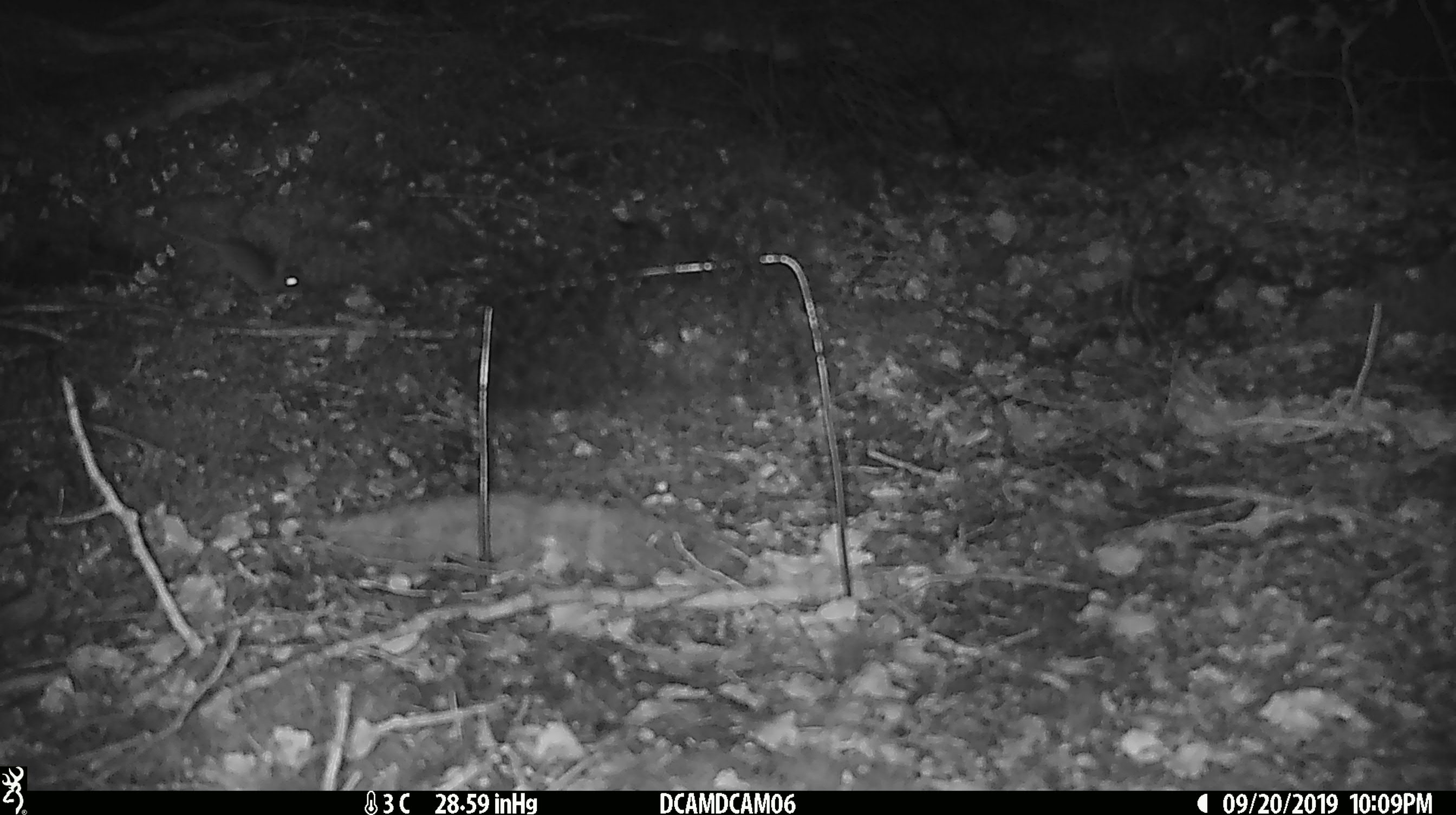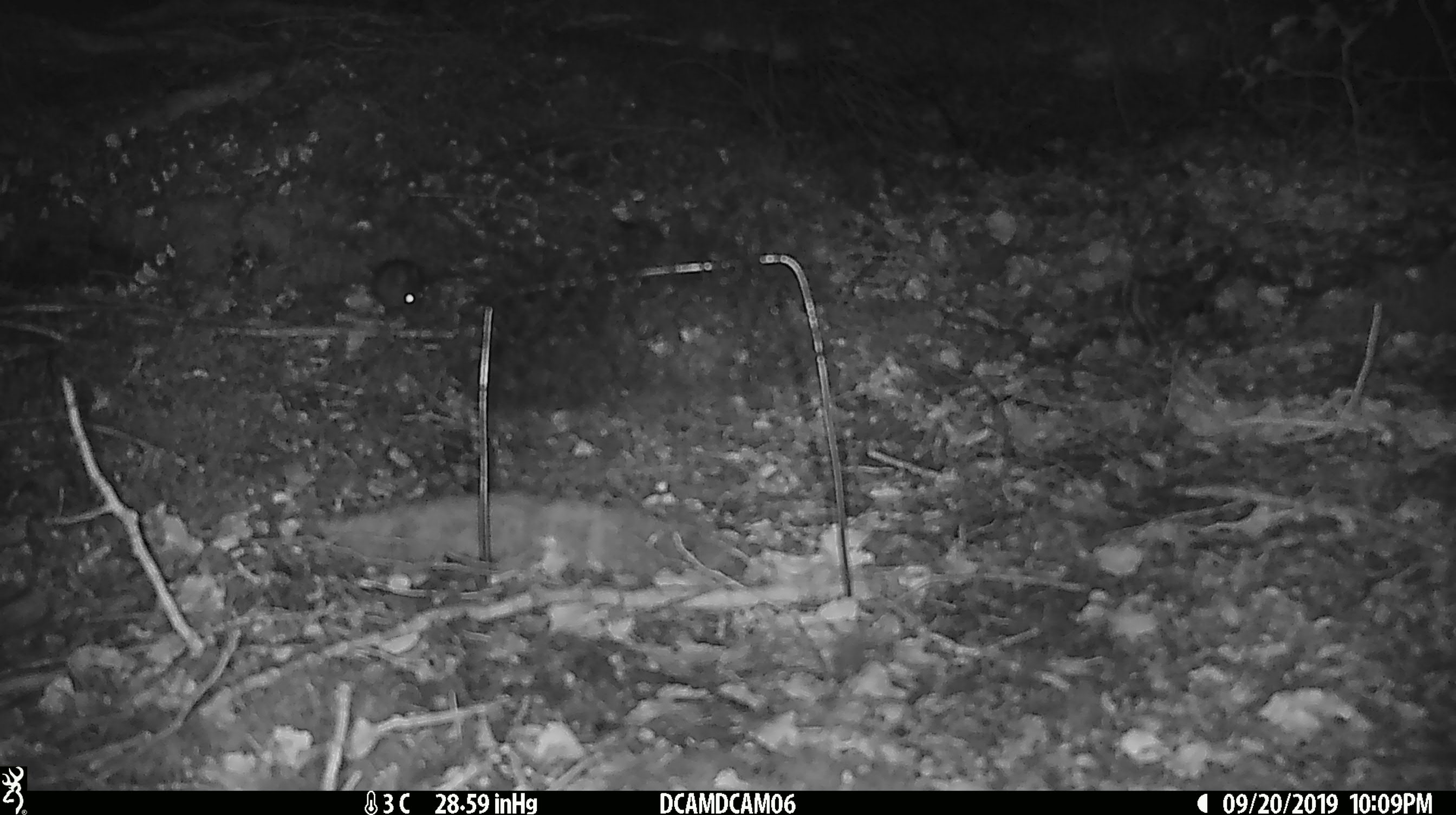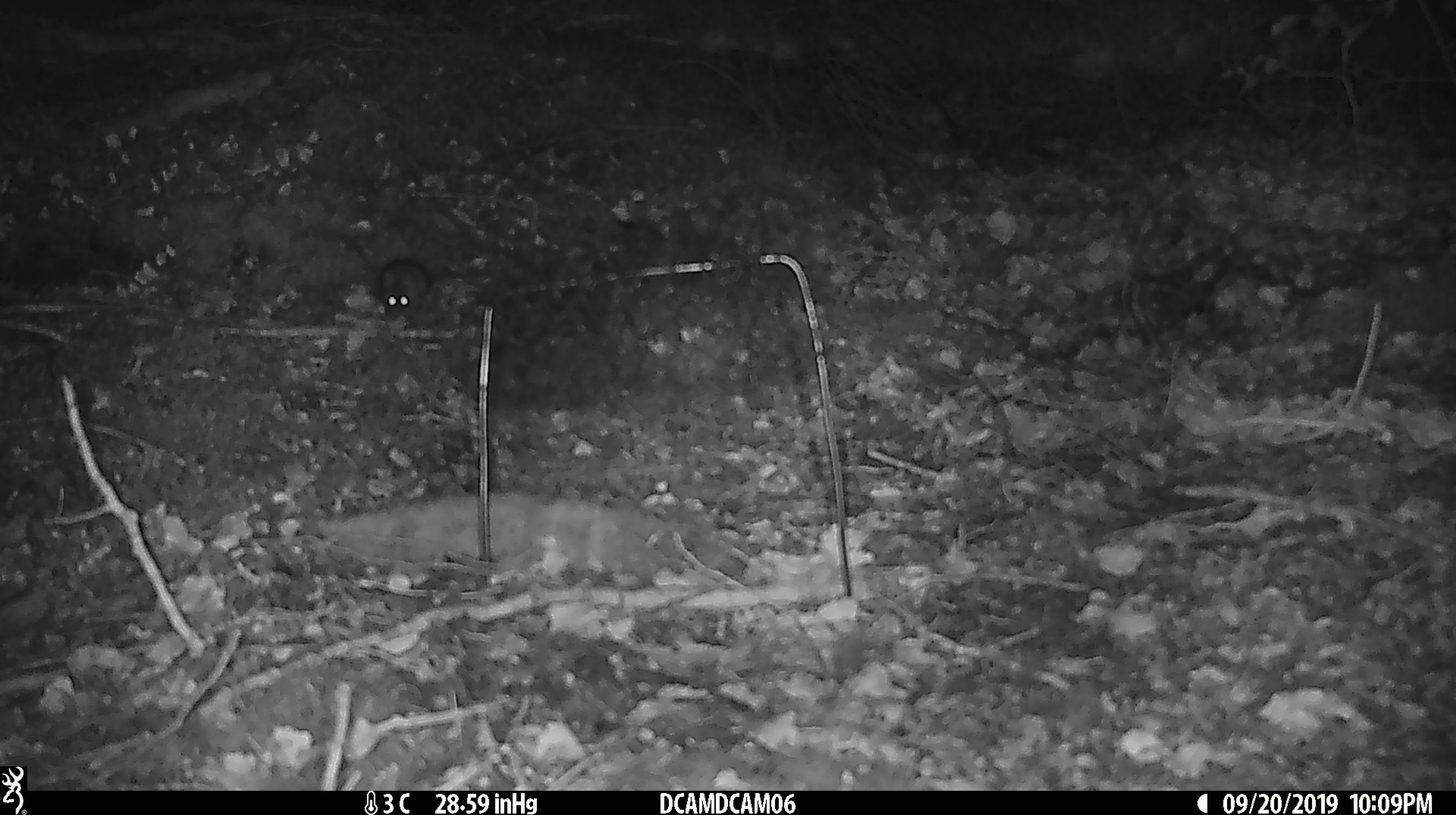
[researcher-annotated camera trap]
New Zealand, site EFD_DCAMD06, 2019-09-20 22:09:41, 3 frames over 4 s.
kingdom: Animalia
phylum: Chordata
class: Mammalia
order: Rodentia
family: Muridae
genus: Mus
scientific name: Mus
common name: mouse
Mouse (Mus).